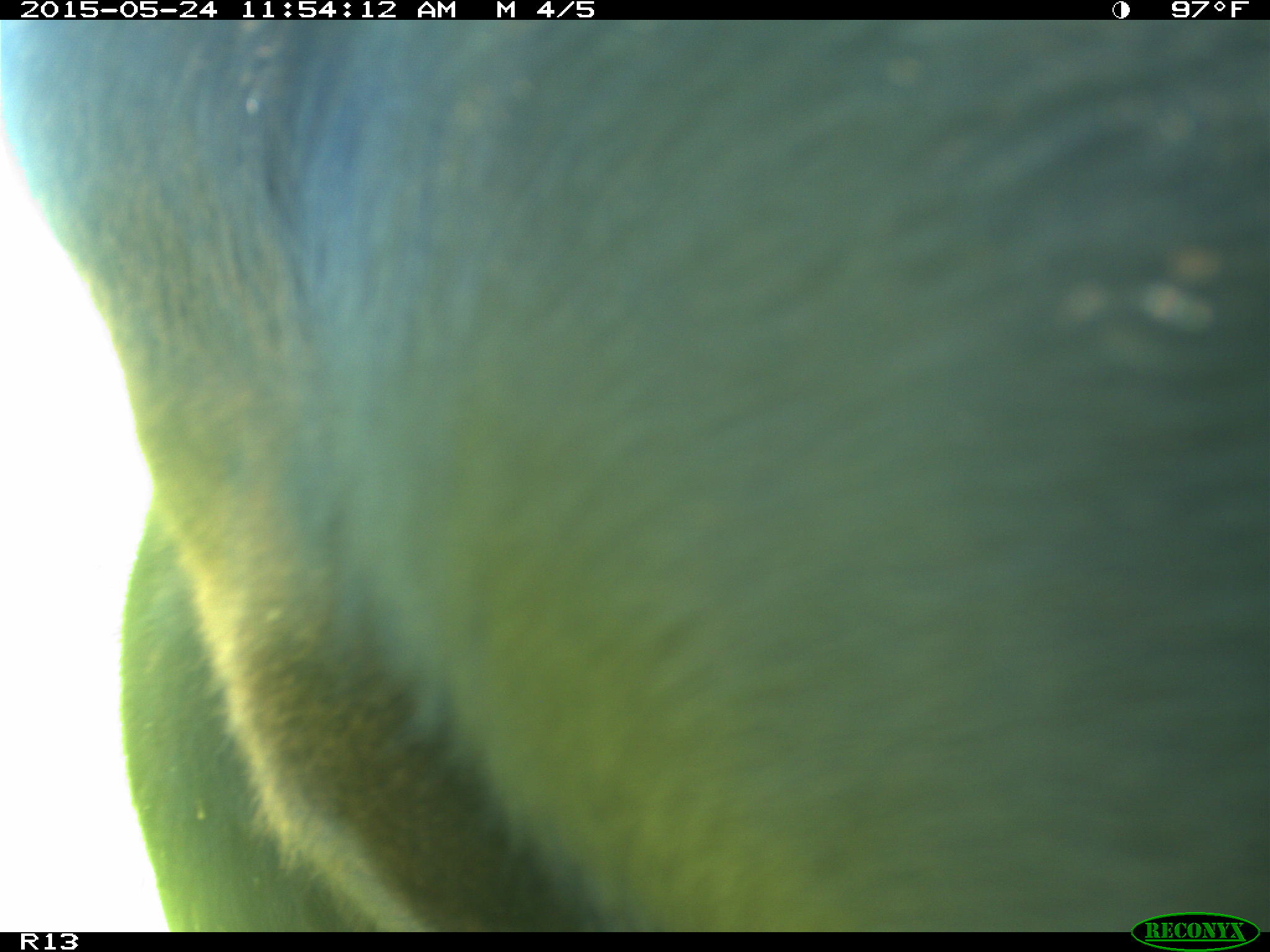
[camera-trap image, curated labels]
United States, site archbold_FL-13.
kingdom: Animalia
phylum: Chordata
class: Mammalia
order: Artiodactyla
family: Bovidae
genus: Bos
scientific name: Bos taurus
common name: domestic cow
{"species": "Bos taurus (domestic cow)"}